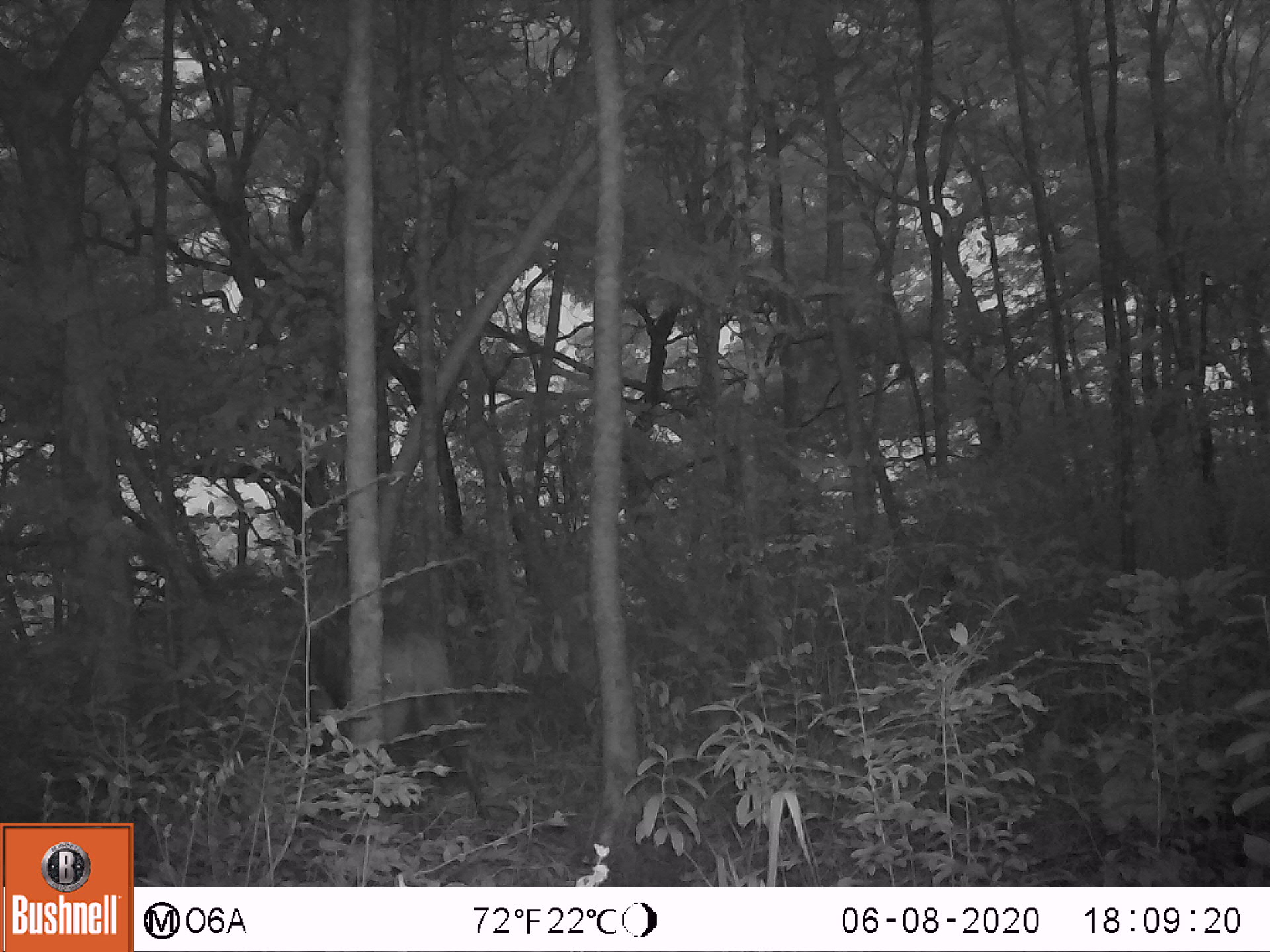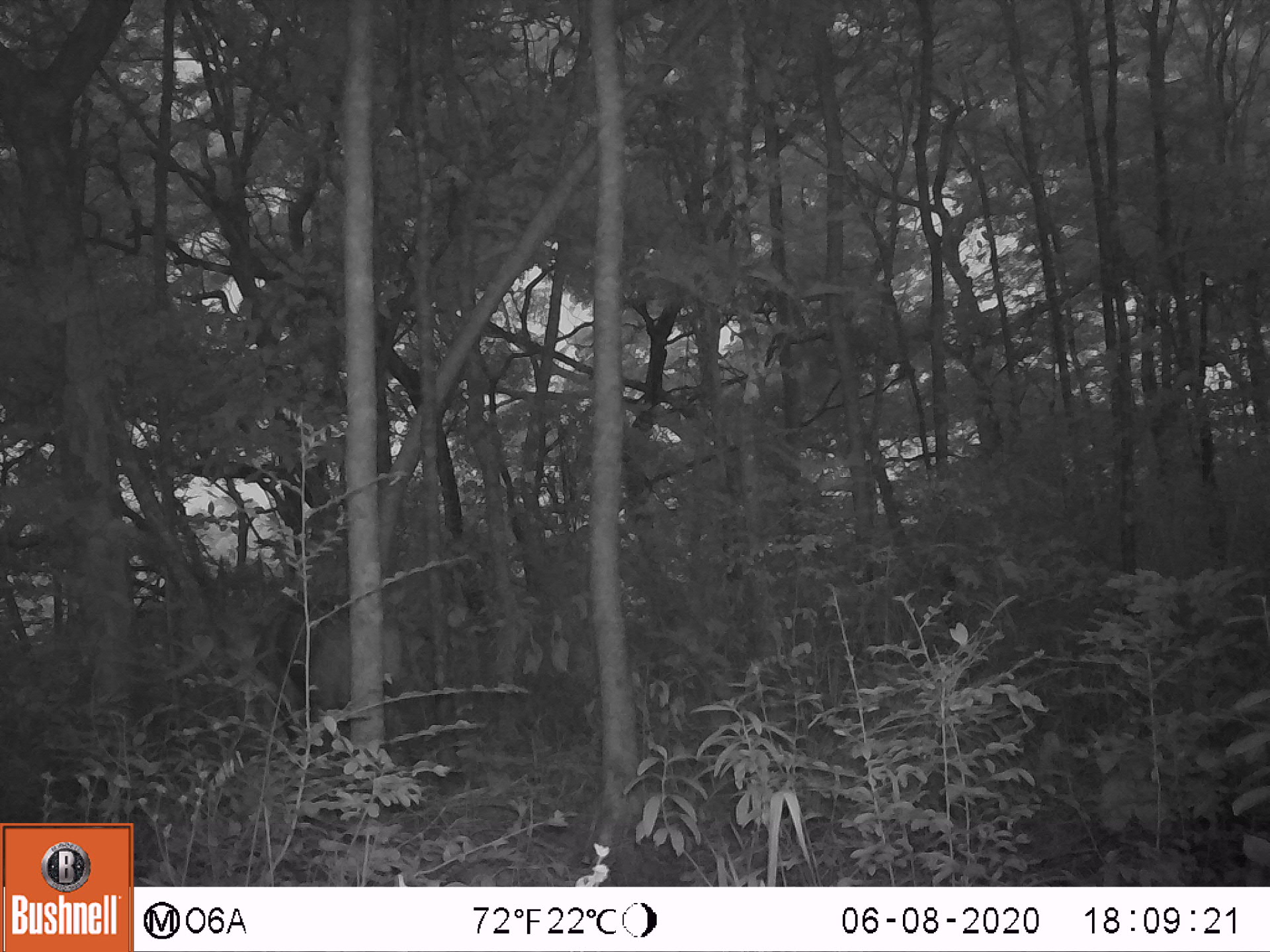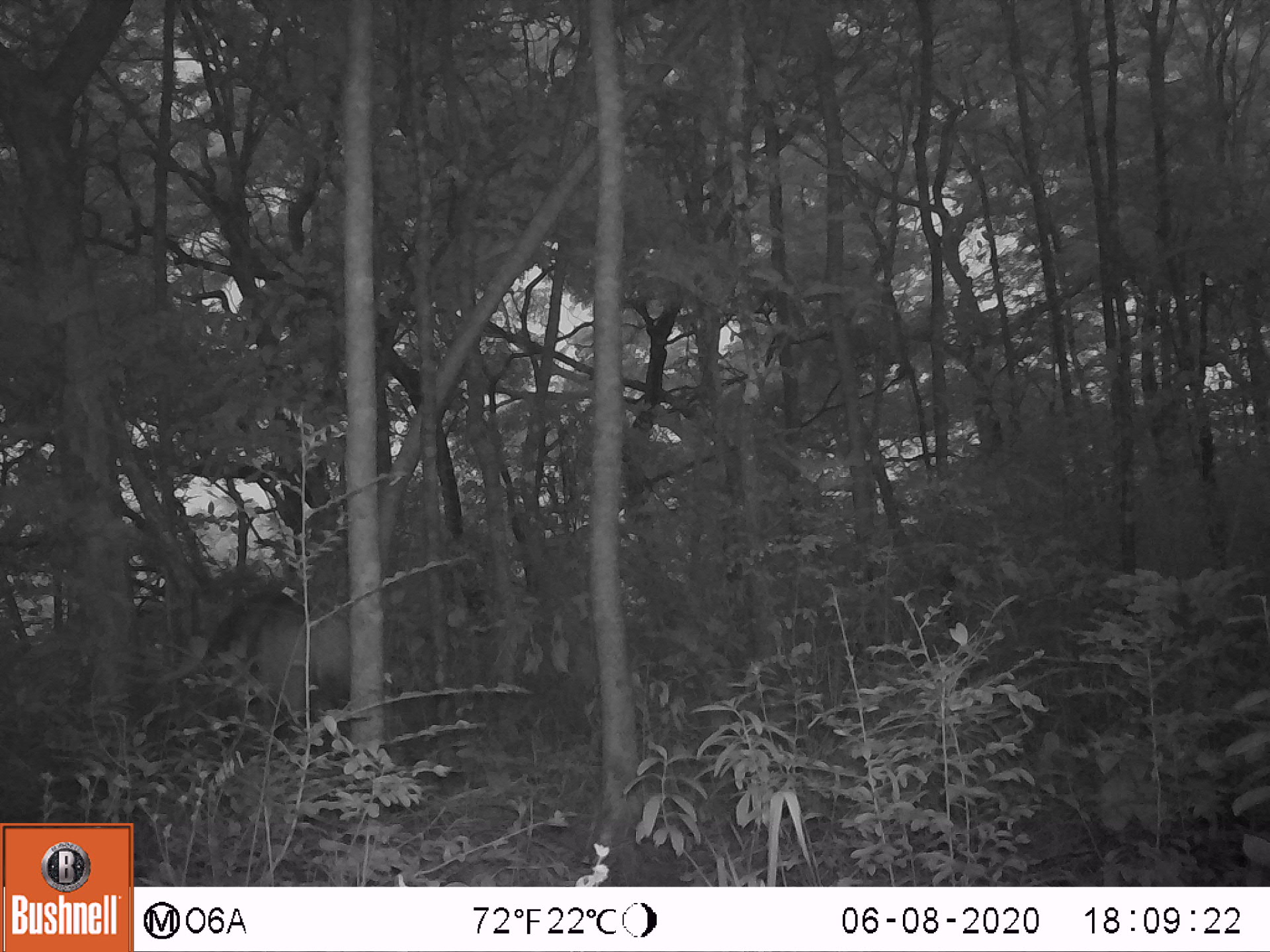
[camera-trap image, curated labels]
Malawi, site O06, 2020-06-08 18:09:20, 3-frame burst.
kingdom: Animalia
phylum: Chordata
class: Mammalia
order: Artiodactyla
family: Bovidae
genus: Tragelaphus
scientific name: Tragelaphus sylvaticus sylvaticus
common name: cape bushbuck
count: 1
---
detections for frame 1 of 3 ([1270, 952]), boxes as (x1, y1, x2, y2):
cape bushbuck: (291, 593, 501, 848)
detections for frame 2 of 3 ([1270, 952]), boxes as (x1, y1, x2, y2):
cape bushbuck: (201, 592, 429, 790)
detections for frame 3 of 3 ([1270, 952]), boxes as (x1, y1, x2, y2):
cape bushbuck: (160, 573, 350, 735)